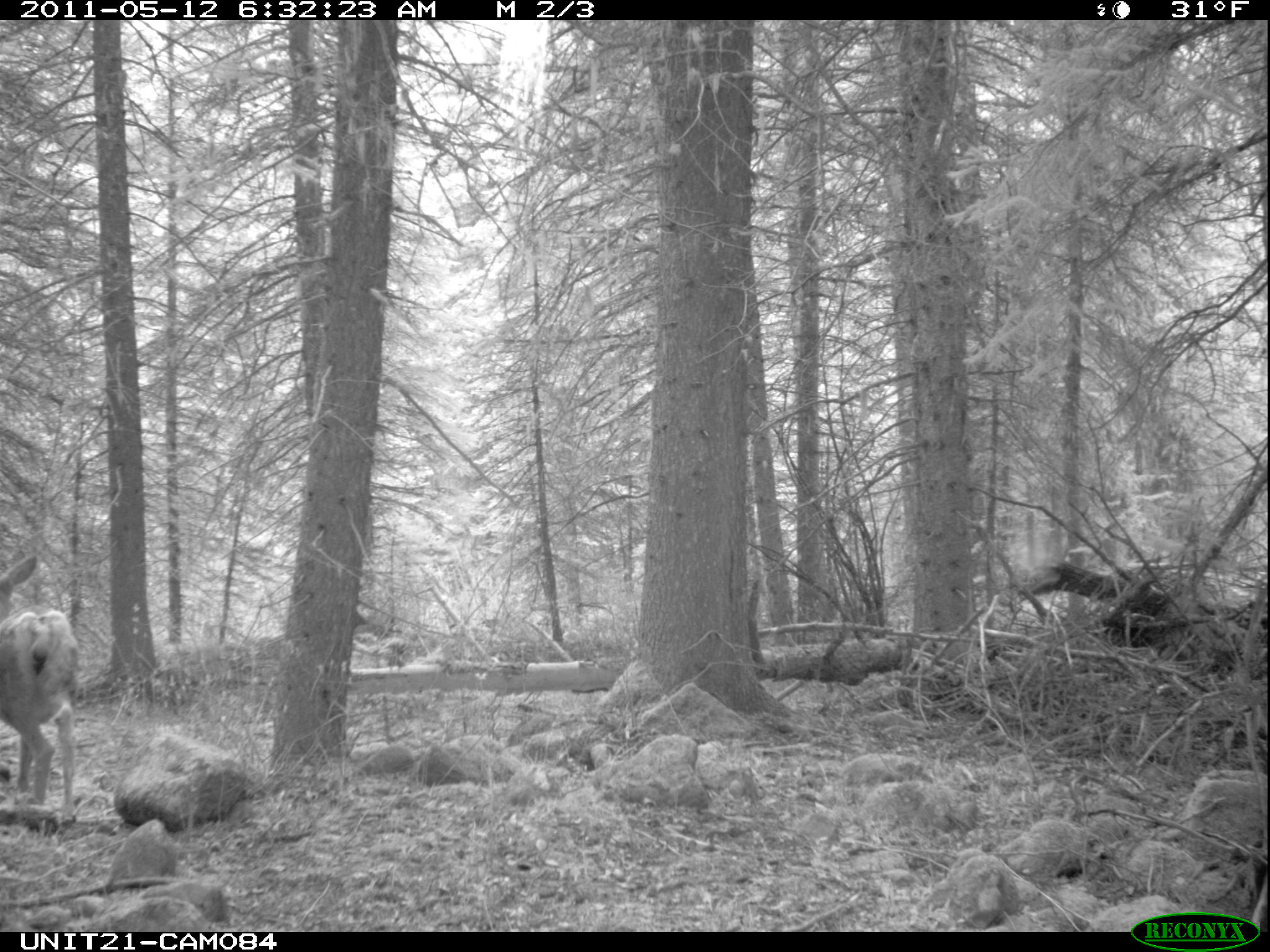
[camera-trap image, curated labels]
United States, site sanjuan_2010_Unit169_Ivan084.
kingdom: Animalia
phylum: Chordata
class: Mammalia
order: Artiodactyla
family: Cervidae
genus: Odocoileus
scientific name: Odocoileus hemionus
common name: mule deer